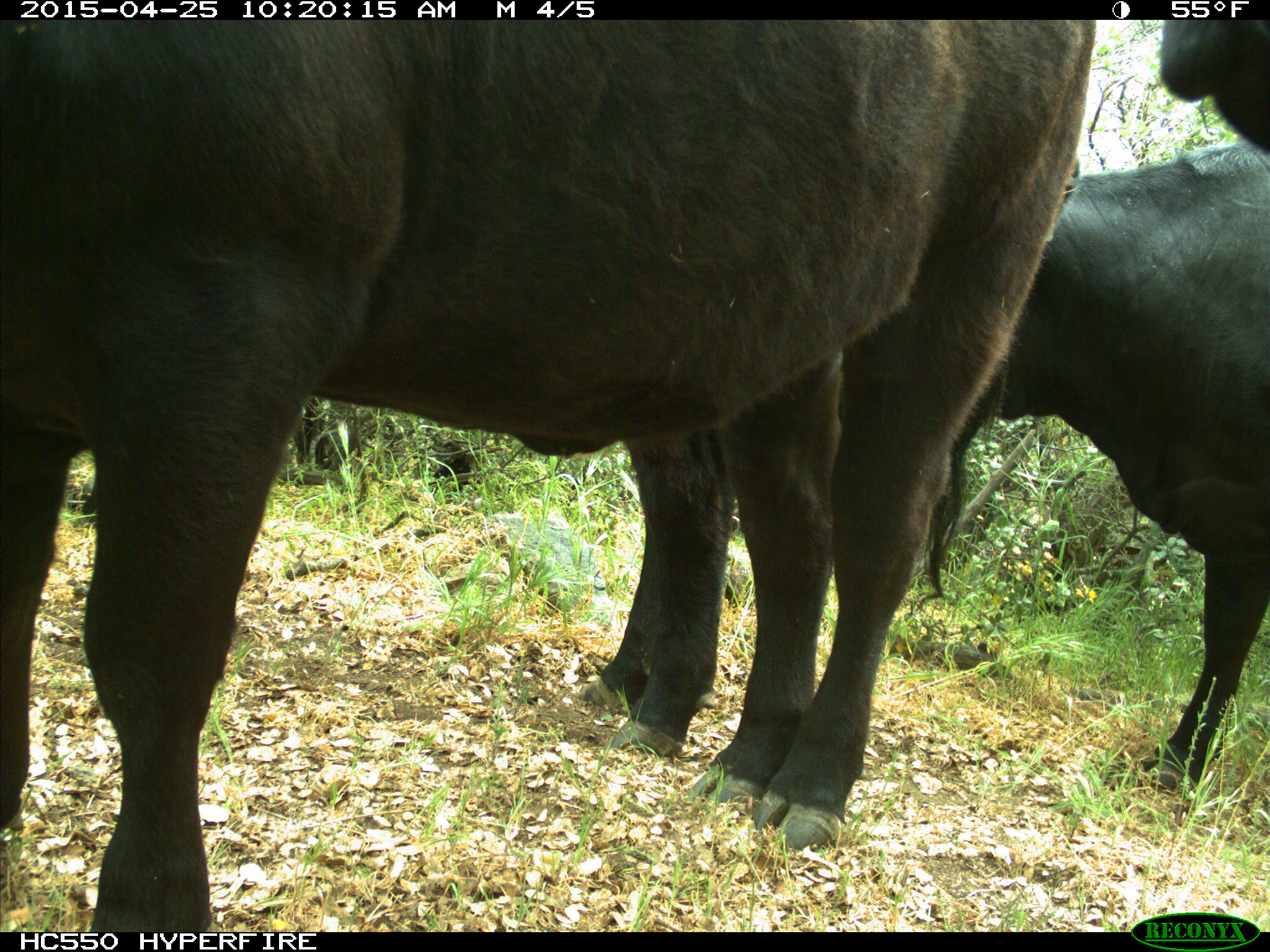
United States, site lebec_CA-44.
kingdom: Animalia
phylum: Chordata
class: Mammalia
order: Artiodactyla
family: Suidae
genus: Sus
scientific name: Sus scrofa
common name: wild boar